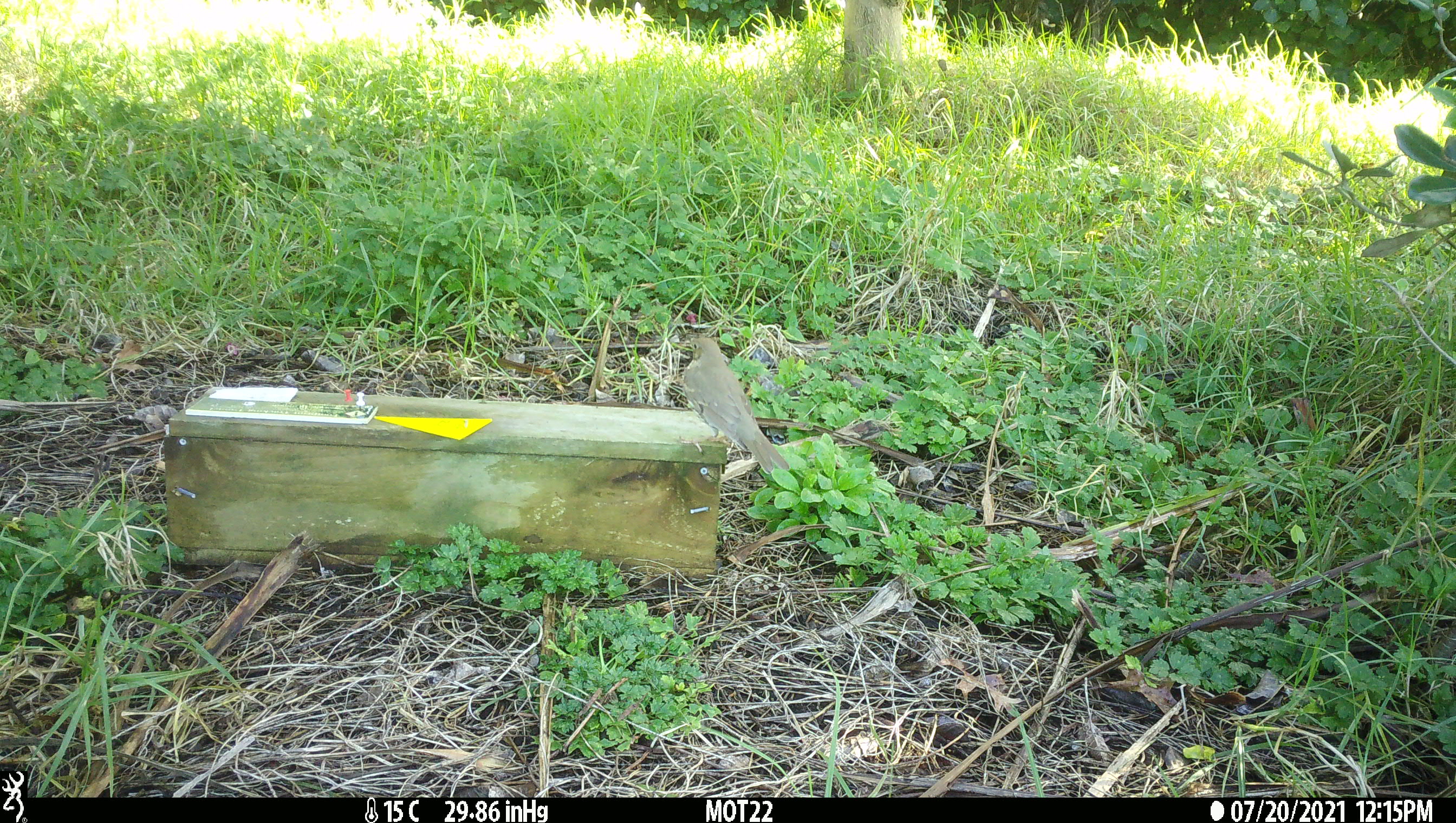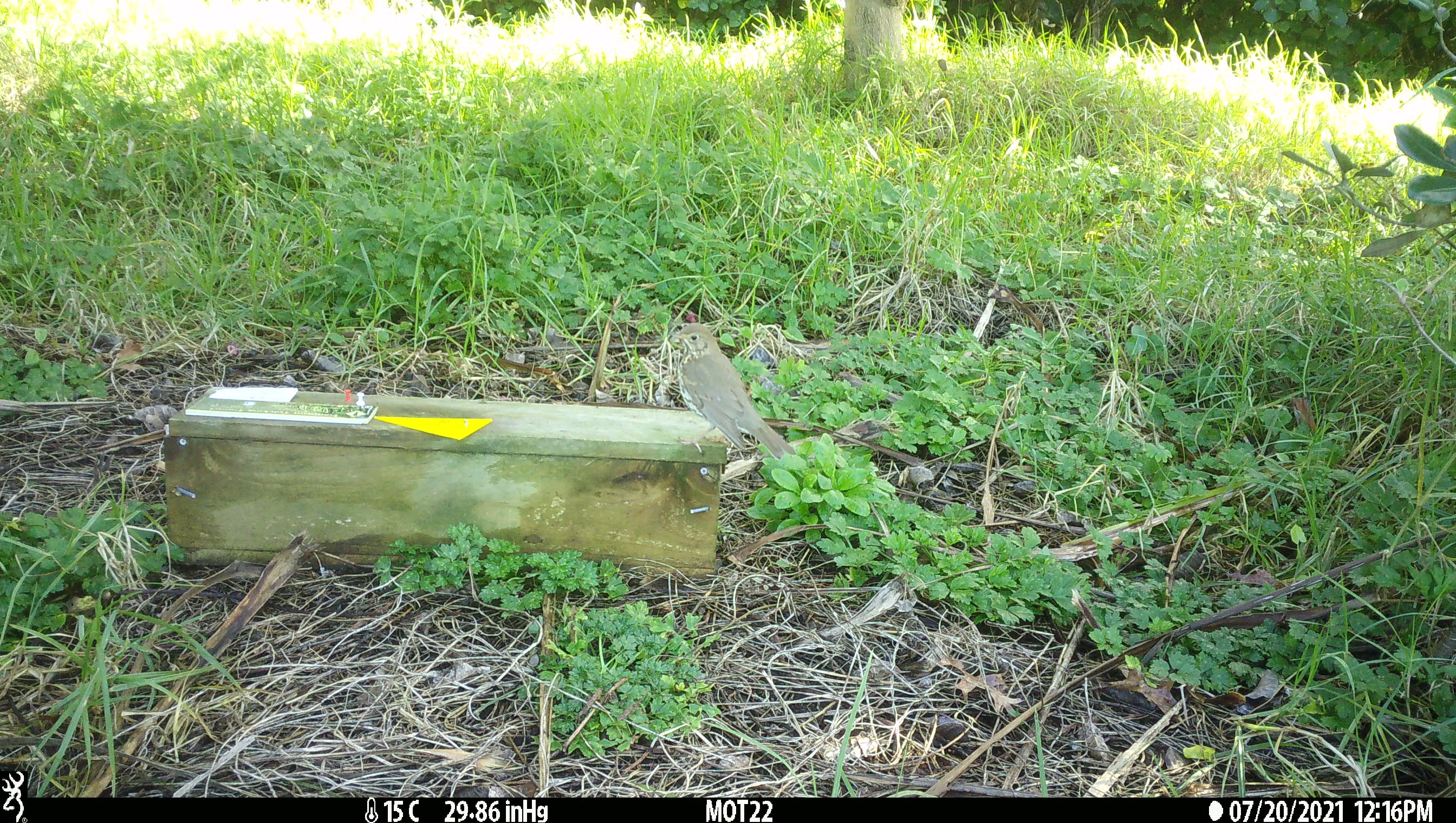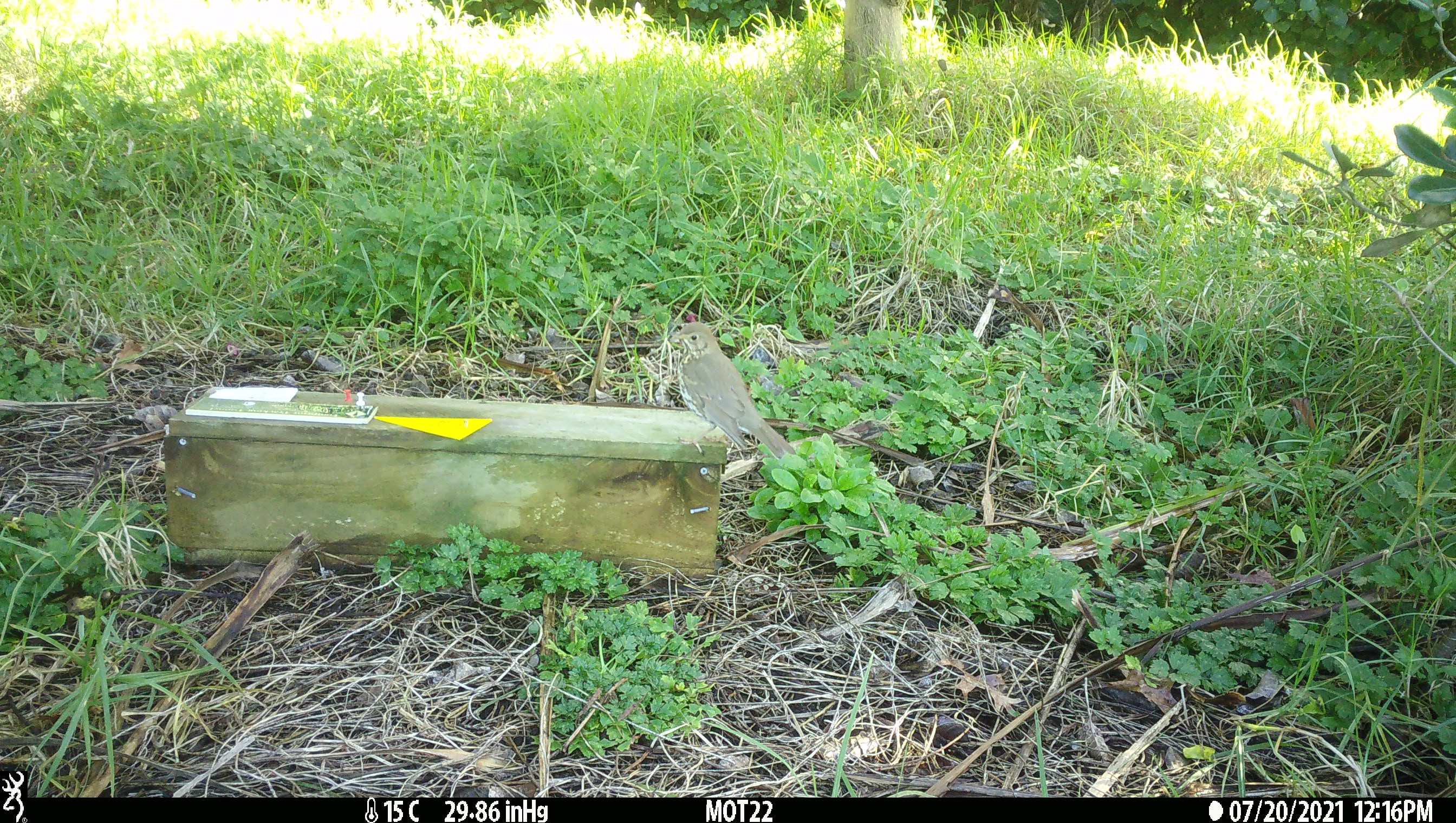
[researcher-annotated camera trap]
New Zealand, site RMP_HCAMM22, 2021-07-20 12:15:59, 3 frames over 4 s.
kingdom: Animalia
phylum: Chordata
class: Aves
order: Passeriformes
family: Turdidae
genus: Turdus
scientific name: Turdus philomelos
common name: song thrush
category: thrush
Thrush (song thrush) (Turdus philomelos).